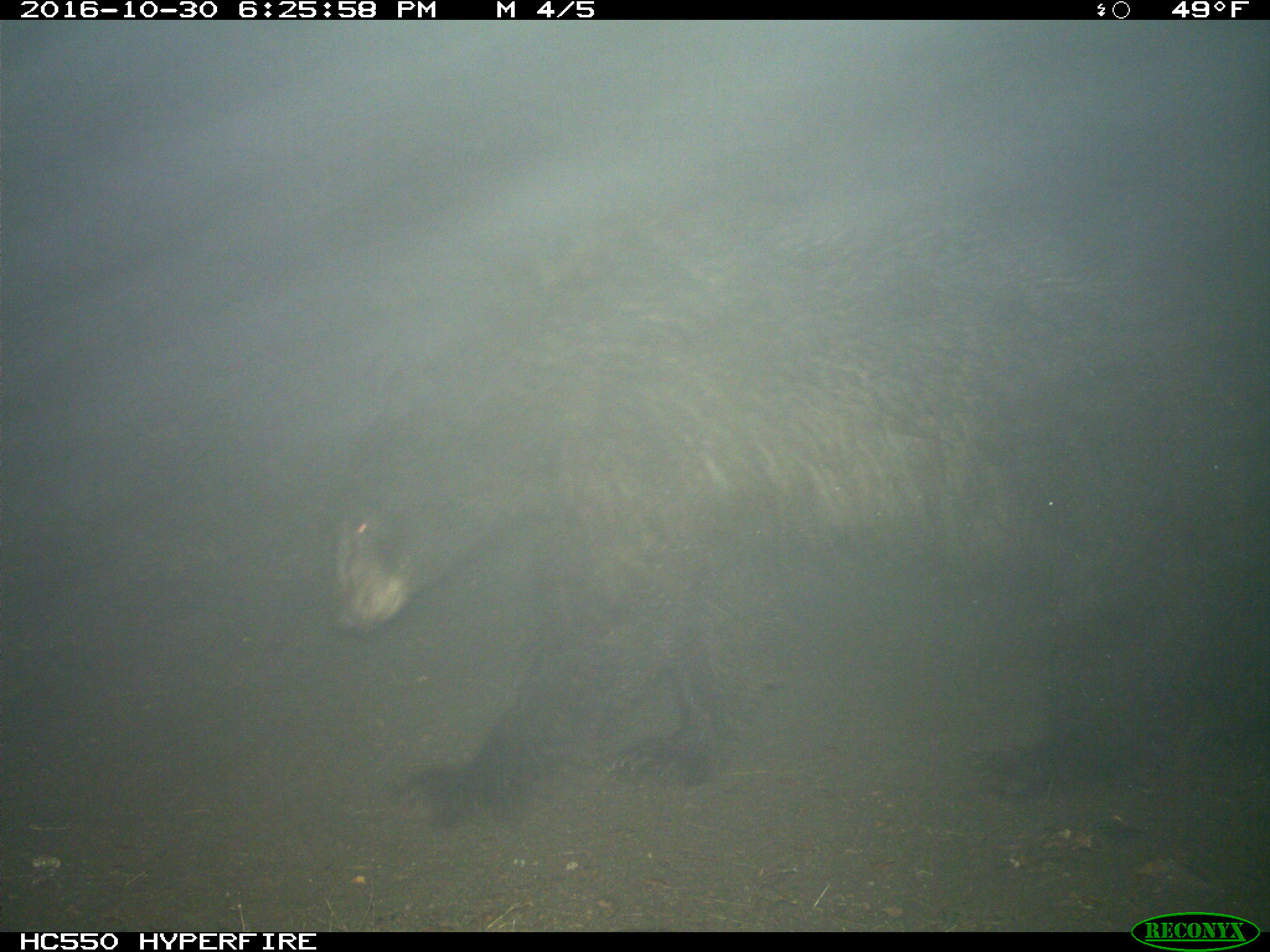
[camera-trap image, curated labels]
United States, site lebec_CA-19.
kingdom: Animalia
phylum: Chordata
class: Mammalia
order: Carnivora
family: Ursidae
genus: Ursus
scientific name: Ursus americanus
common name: american black bear